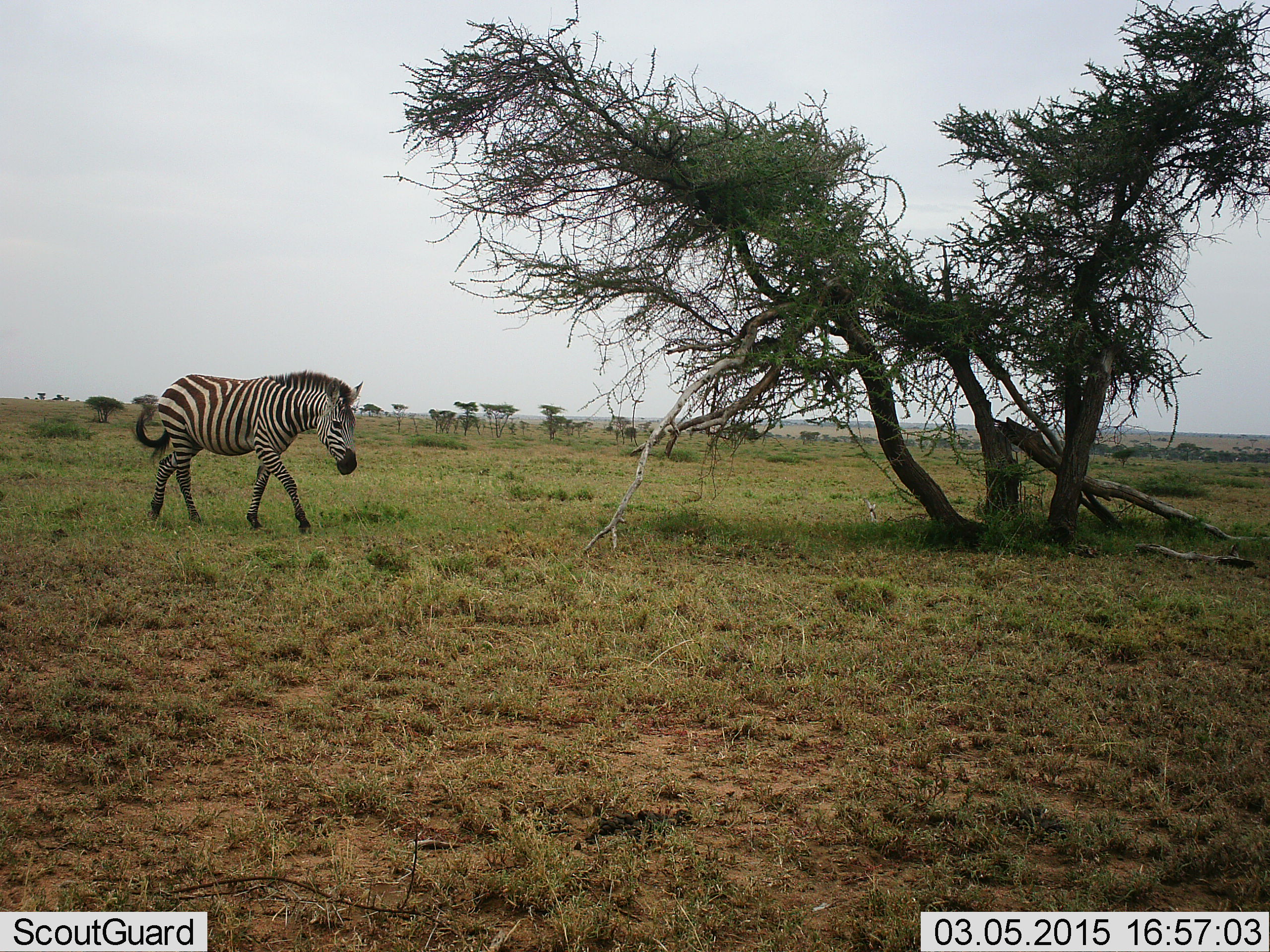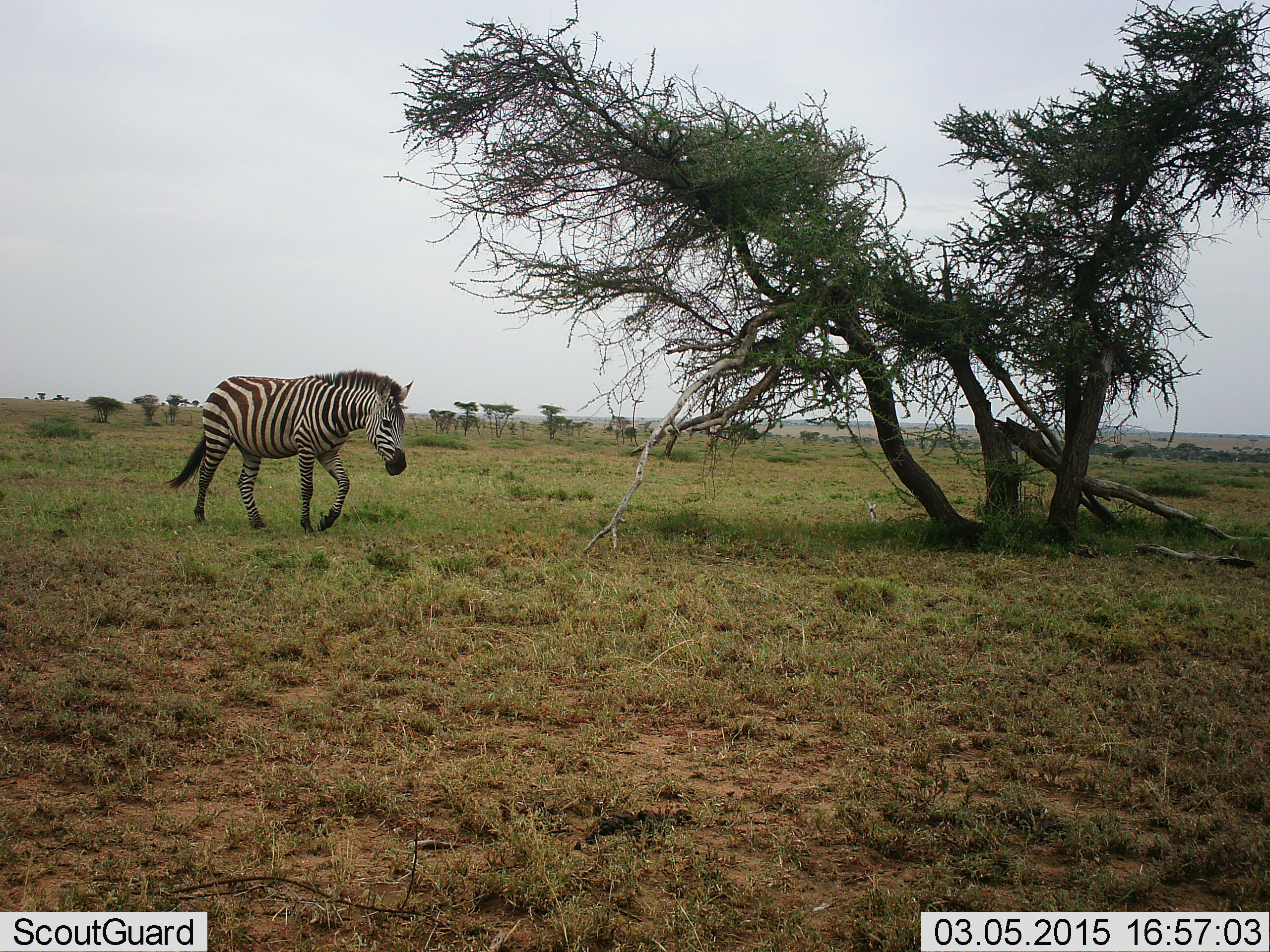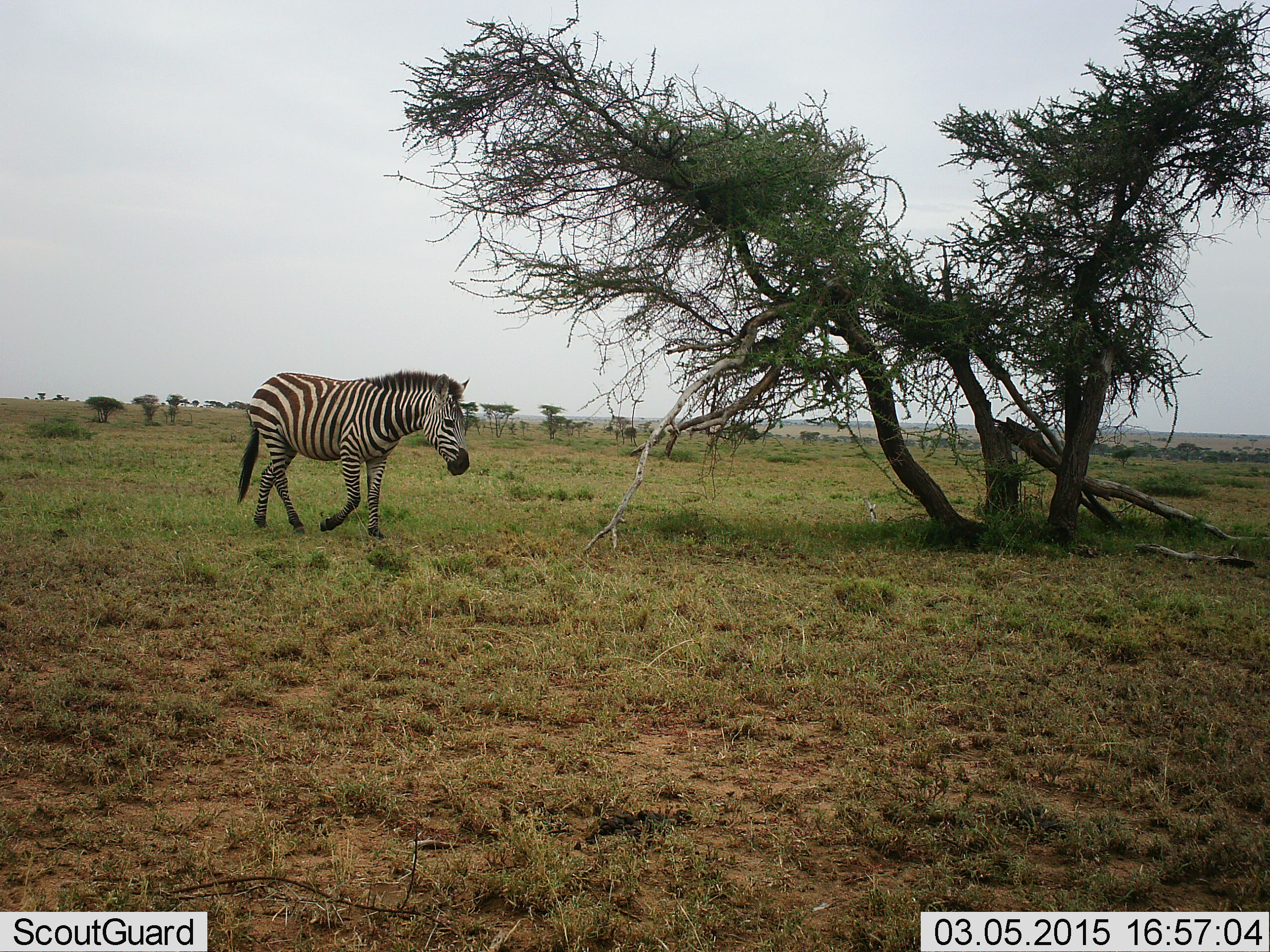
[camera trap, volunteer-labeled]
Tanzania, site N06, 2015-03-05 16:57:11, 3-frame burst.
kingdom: Animalia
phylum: Chordata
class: Mammalia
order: Perissodactyla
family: Equidae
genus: Equus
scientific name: Equus quagga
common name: plains zebra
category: zebra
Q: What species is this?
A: Zebra (plains zebra) (Equus quagga).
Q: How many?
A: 1.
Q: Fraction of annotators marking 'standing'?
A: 0%.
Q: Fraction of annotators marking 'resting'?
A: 0%.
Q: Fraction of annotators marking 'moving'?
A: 100%.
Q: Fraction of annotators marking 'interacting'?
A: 0%.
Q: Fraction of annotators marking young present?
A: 0%.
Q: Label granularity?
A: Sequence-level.